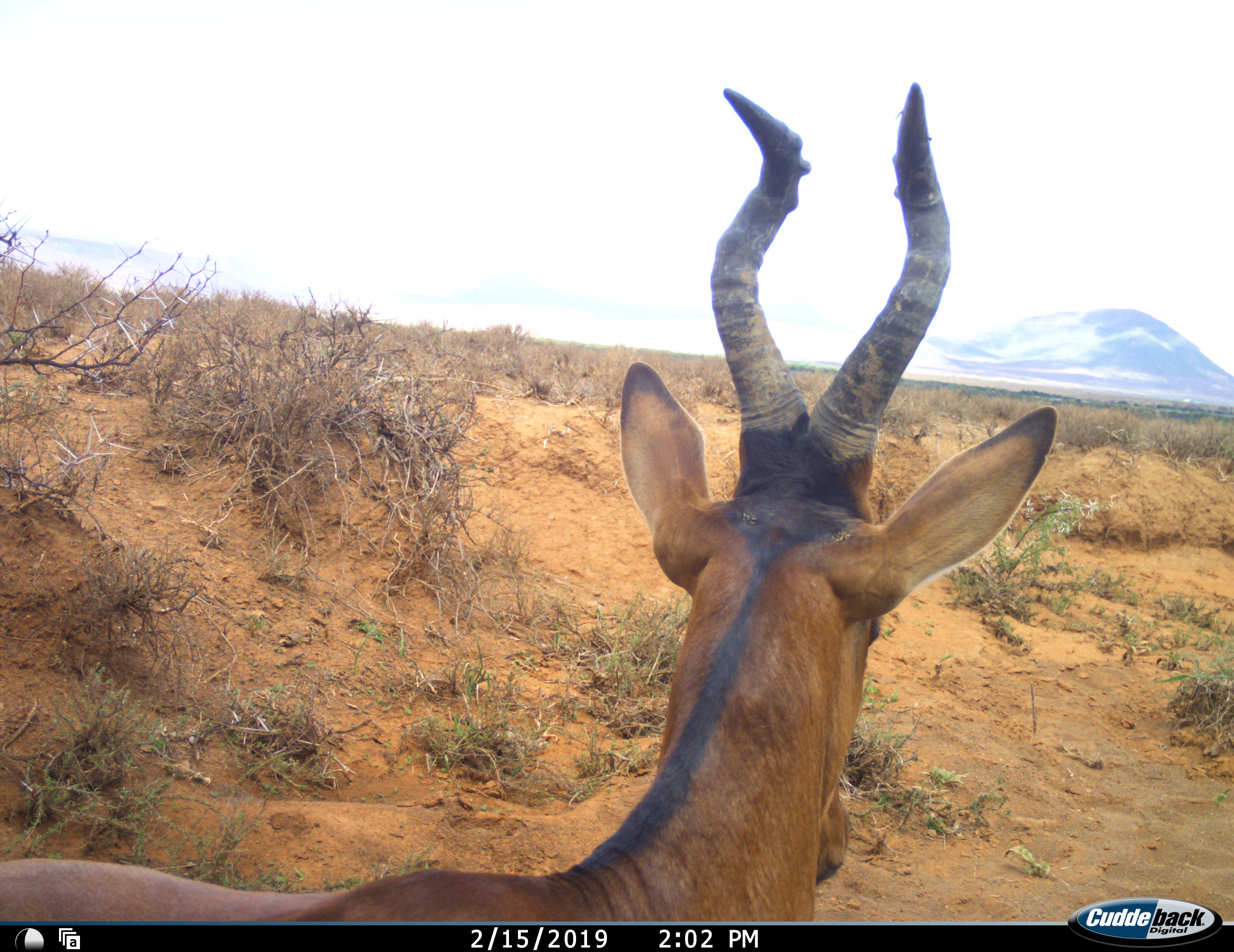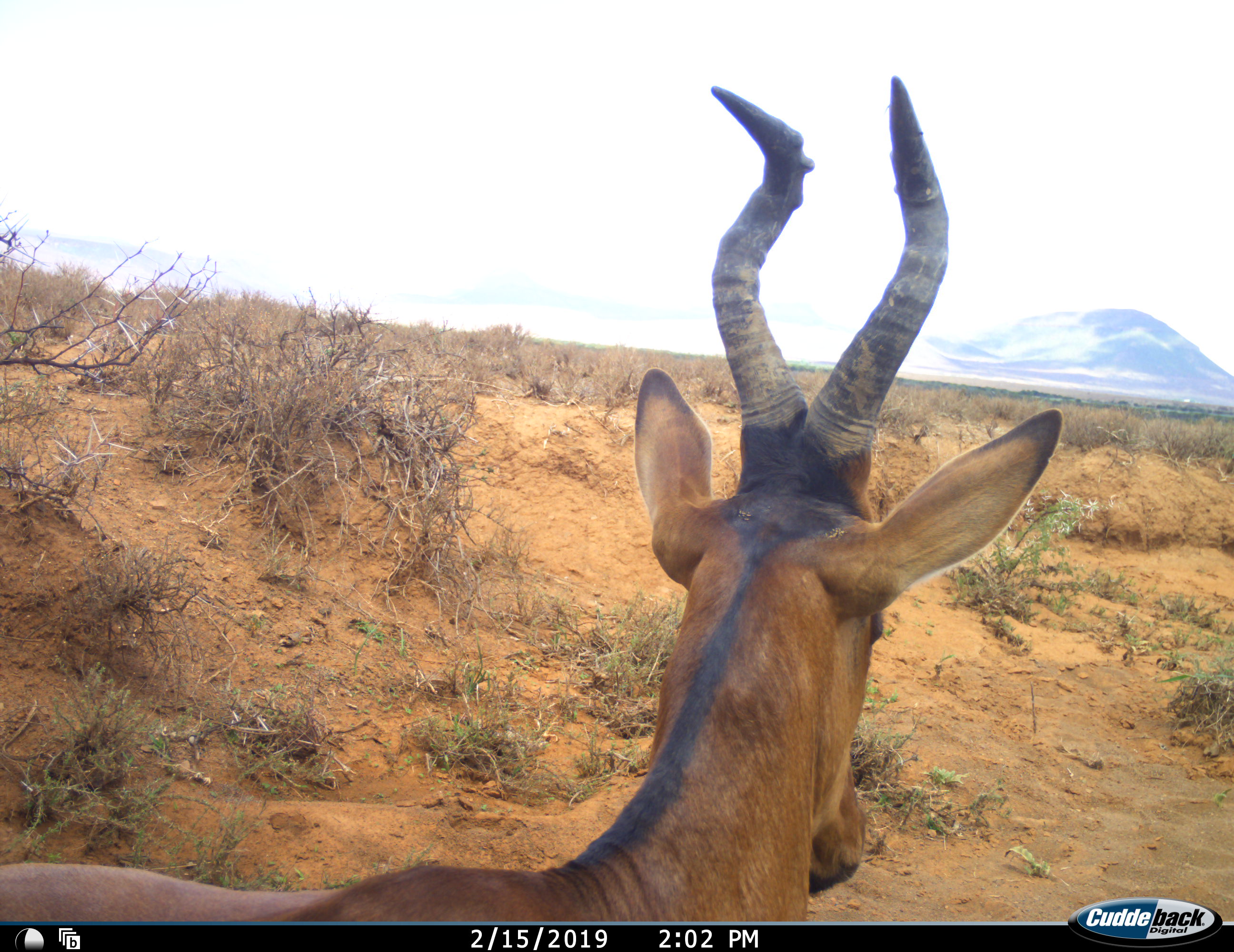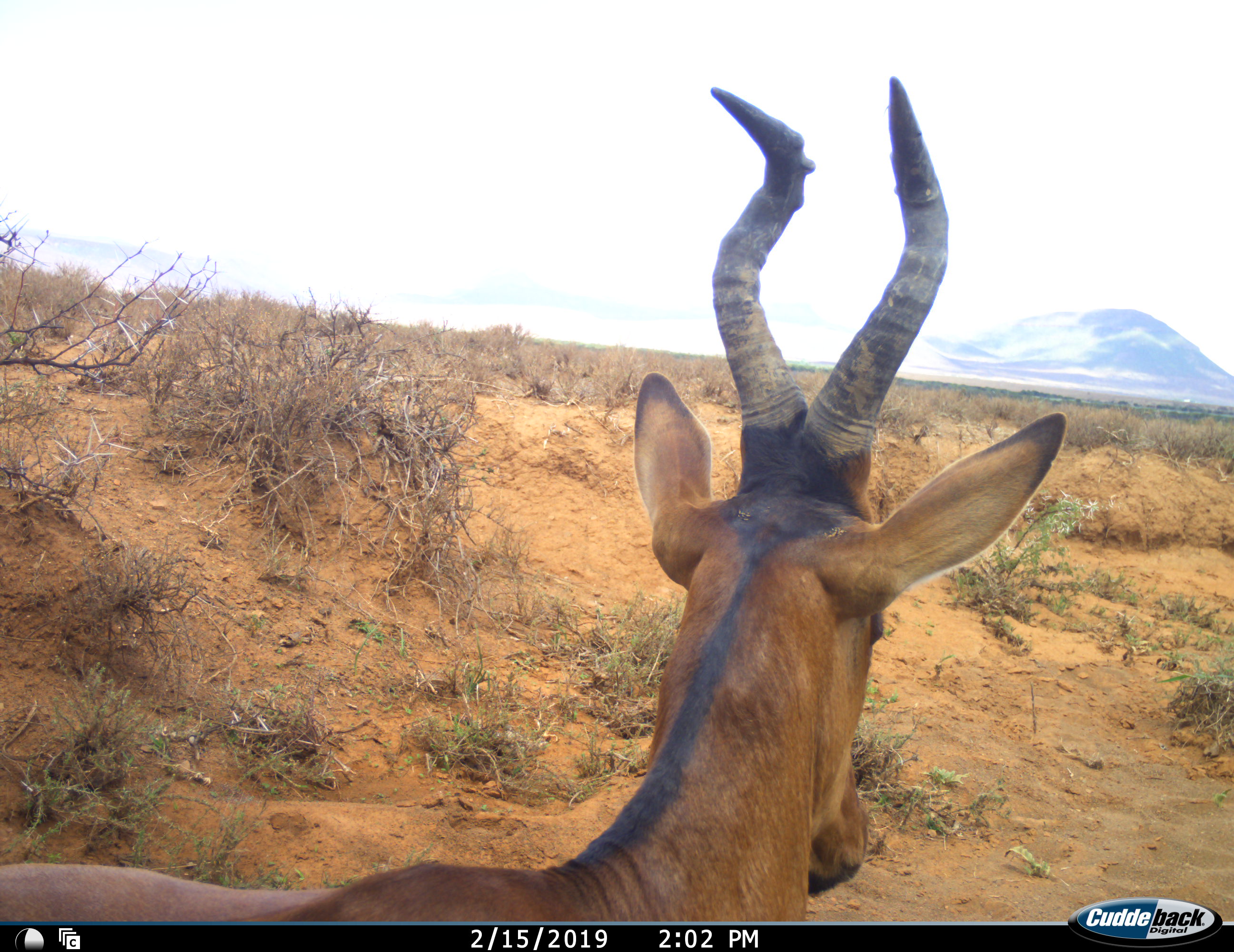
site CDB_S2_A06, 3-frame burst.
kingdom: Animalia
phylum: Chordata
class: Mammalia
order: Artiodactyla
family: Bovidae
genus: Alcelaphus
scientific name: Alcelaphus buselaphus caama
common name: red hartebeest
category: hartebeestred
Hartebeestred (red hartebeest) (Alcelaphus buselaphus caama), count 1. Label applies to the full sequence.